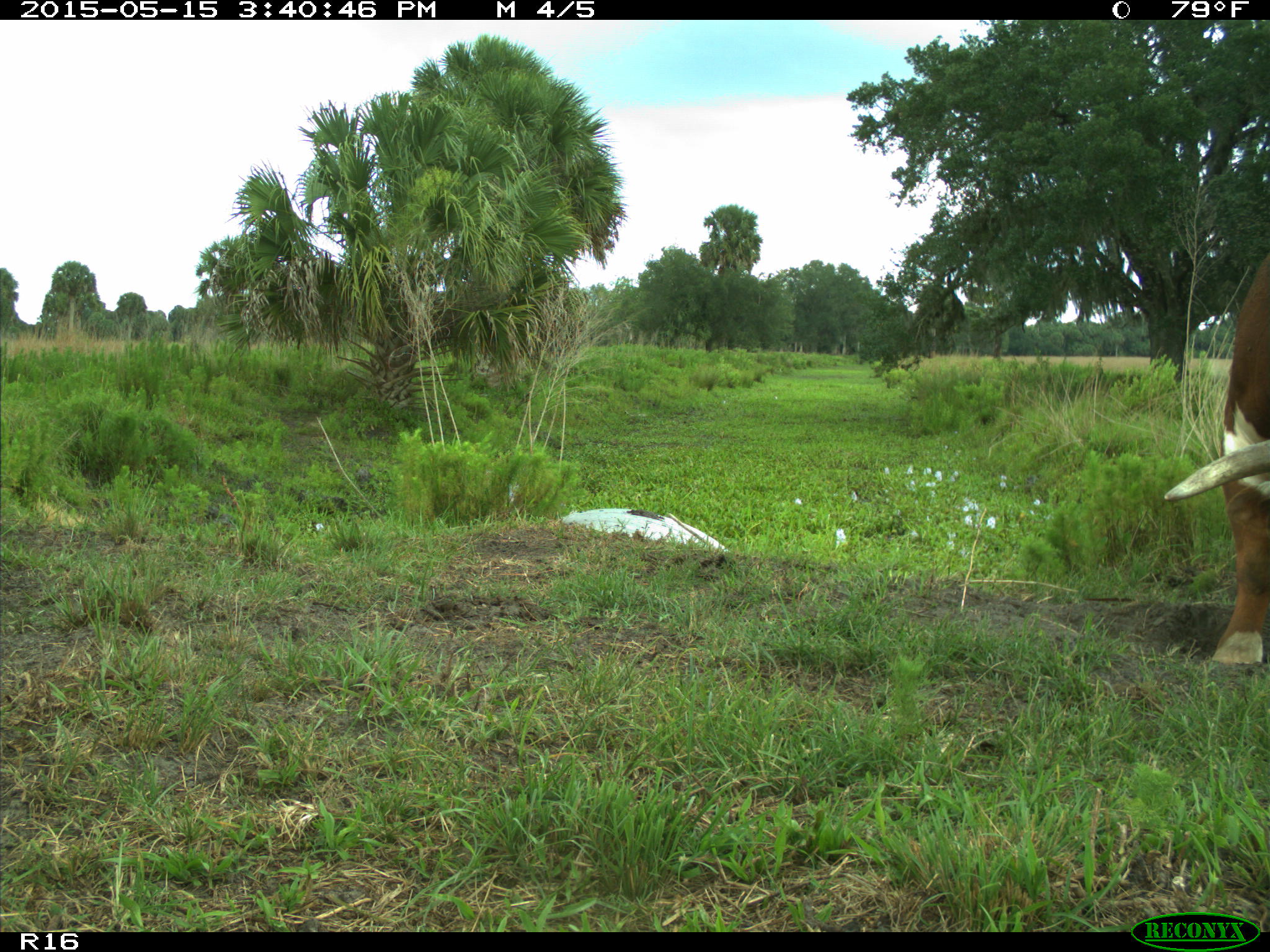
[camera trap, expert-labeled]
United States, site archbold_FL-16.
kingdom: Animalia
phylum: Chordata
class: Mammalia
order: Artiodactyla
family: Bovidae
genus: Bos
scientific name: Bos taurus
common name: domestic cow